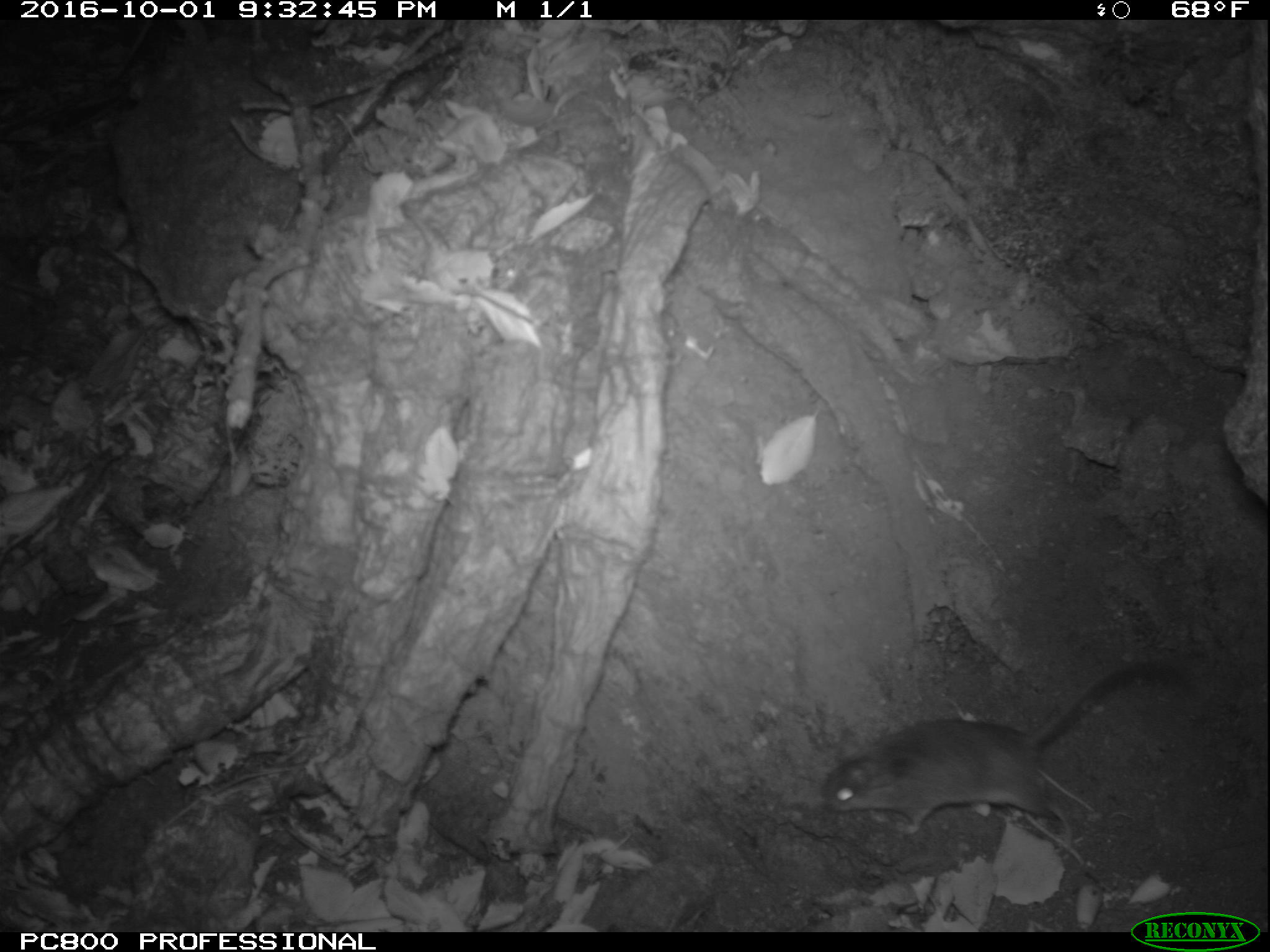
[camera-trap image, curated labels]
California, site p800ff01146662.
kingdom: Animalia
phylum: Chordata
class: Mammalia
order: Rodentia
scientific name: Rodentia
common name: rodent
Rodent (Rodentia).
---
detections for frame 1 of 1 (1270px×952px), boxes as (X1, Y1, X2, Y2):
rodent: (820, 659, 1190, 836)